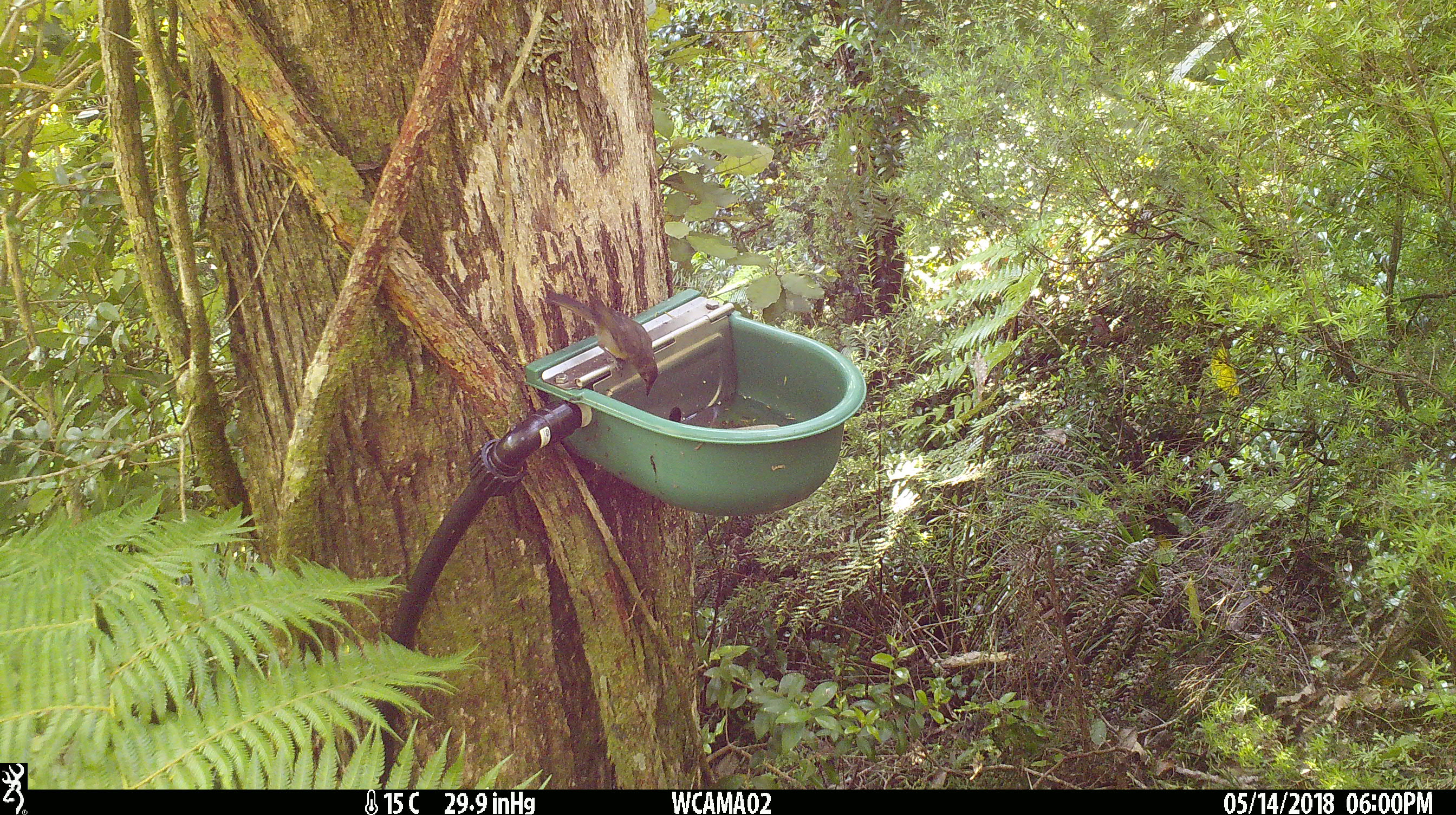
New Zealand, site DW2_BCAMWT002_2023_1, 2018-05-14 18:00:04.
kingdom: Animalia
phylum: Chordata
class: Aves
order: Passeriformes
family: Meliphagidae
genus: Anthornis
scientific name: Anthornis melanura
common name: new zealand bellbird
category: bellbird